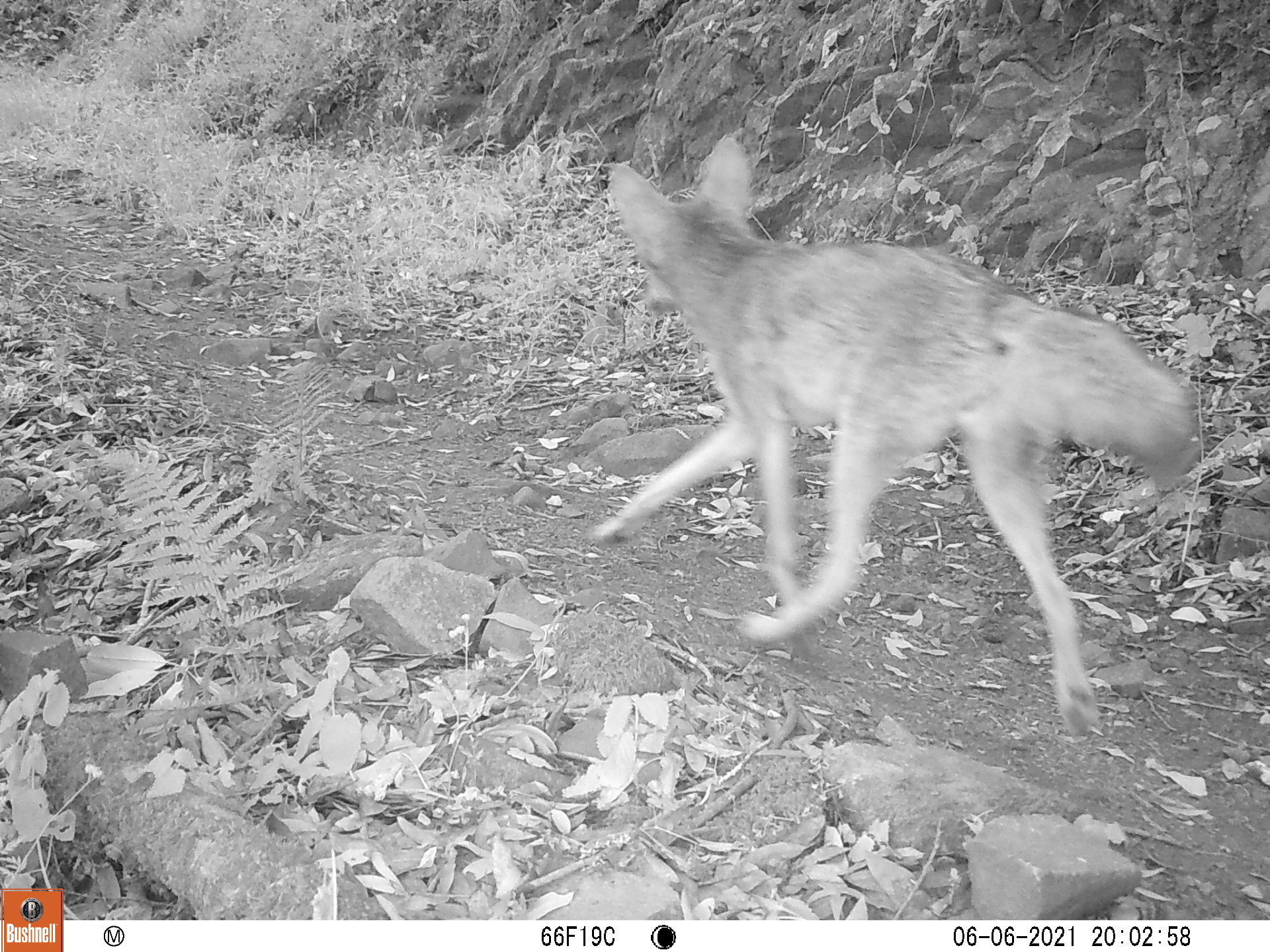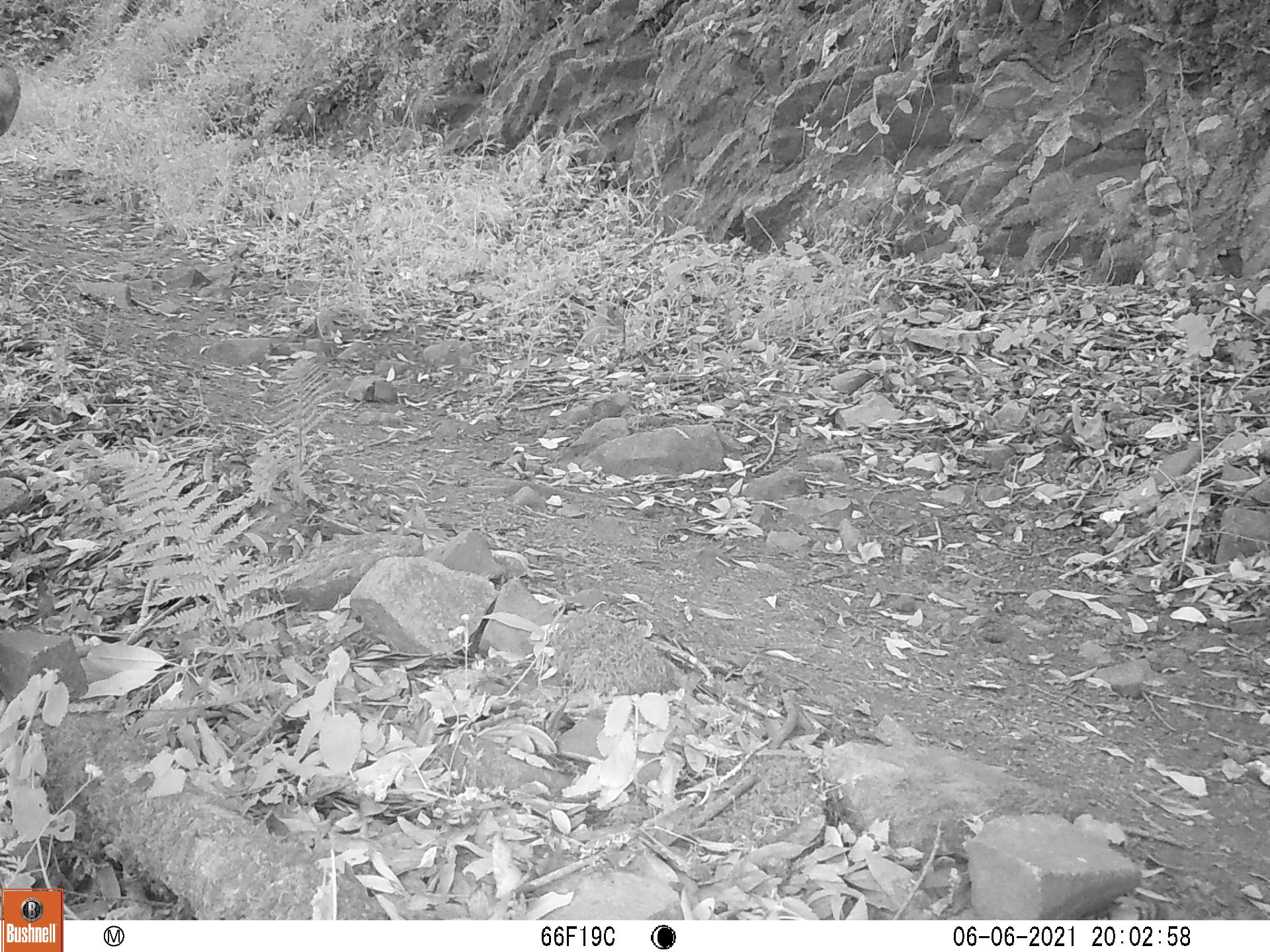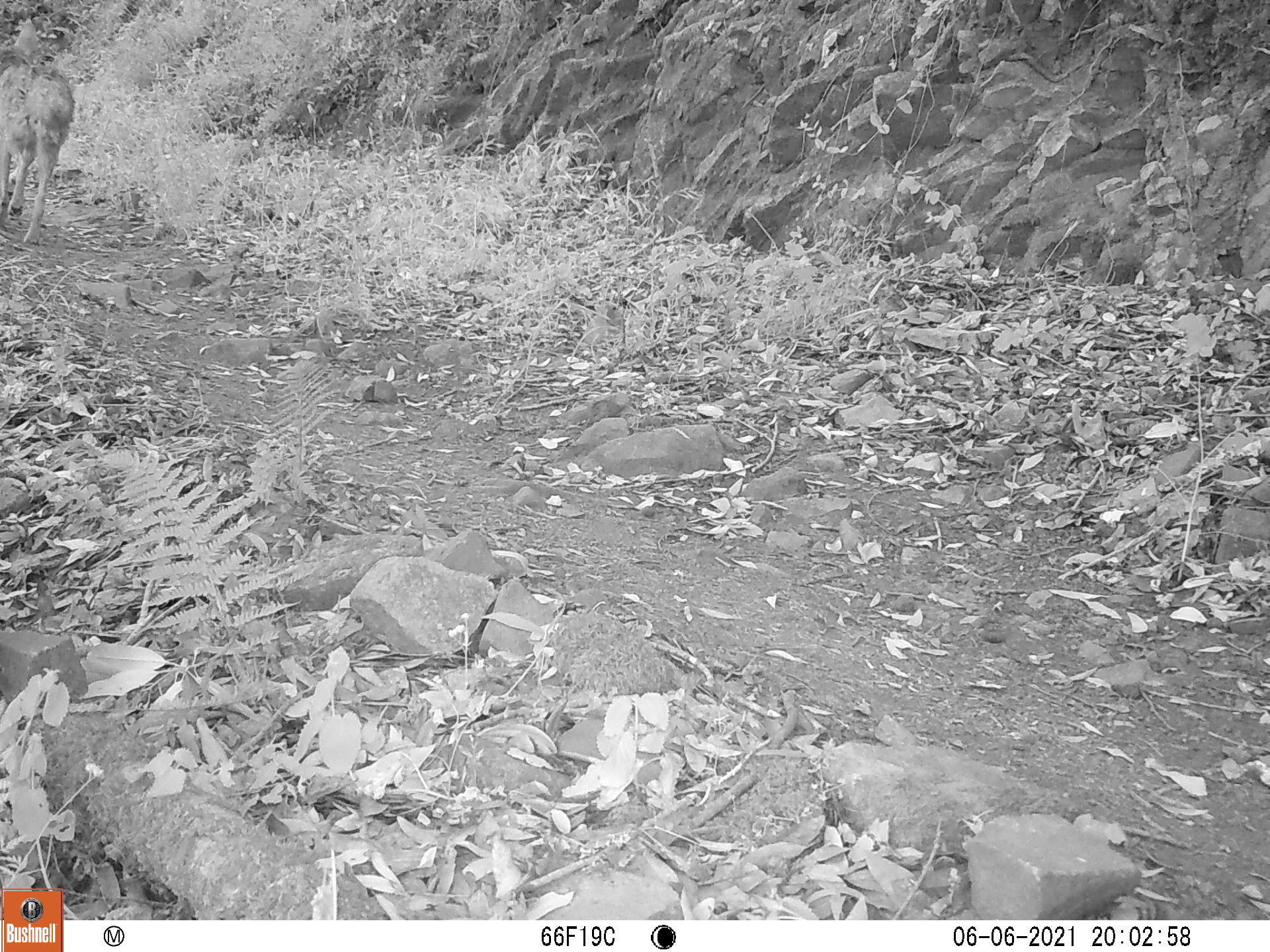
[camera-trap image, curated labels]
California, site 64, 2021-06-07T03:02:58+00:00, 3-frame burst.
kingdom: Animalia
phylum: Chordata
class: Mammalia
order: Carnivora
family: Canidae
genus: Canis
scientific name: Canis latrans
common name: coyote